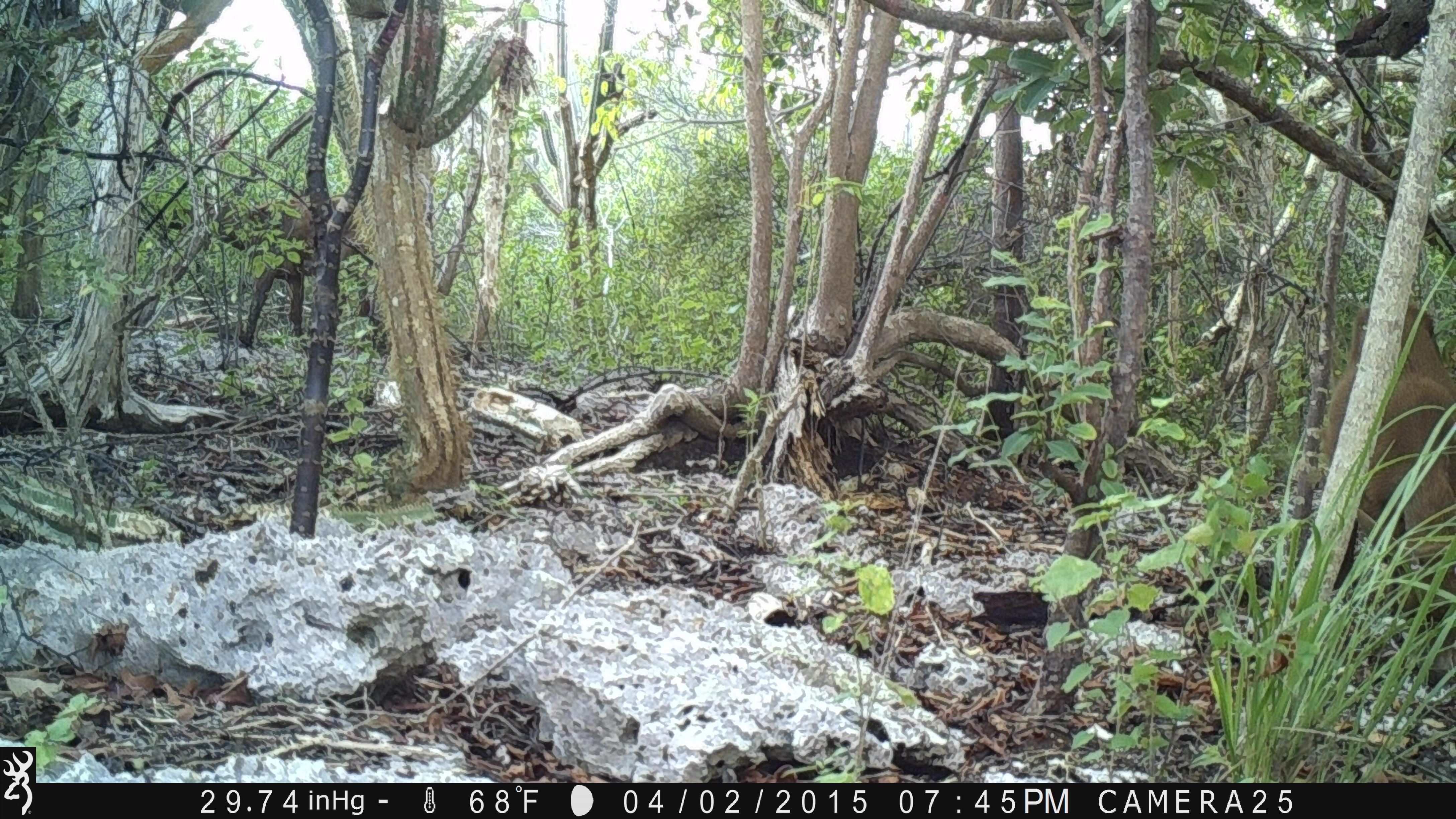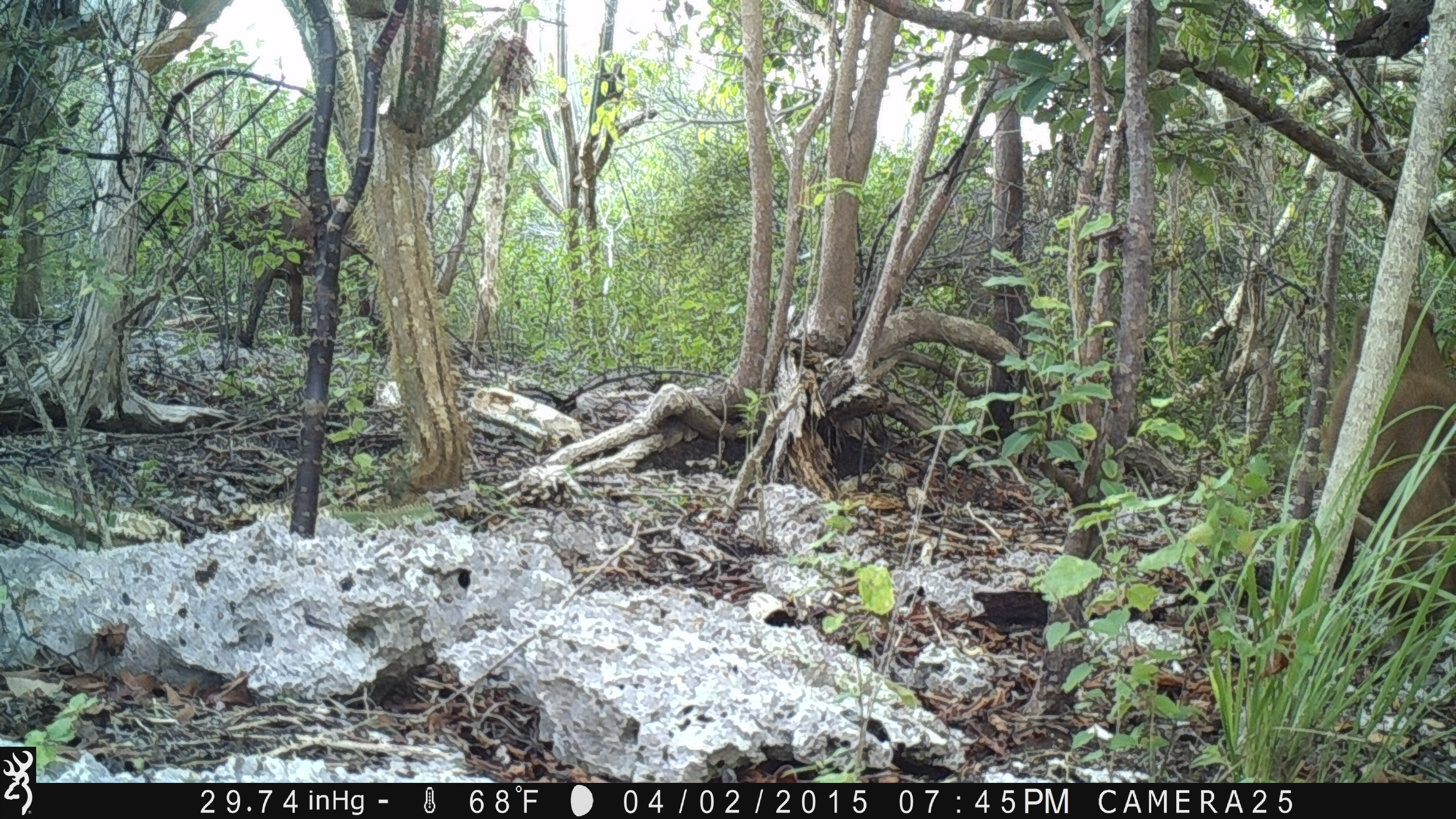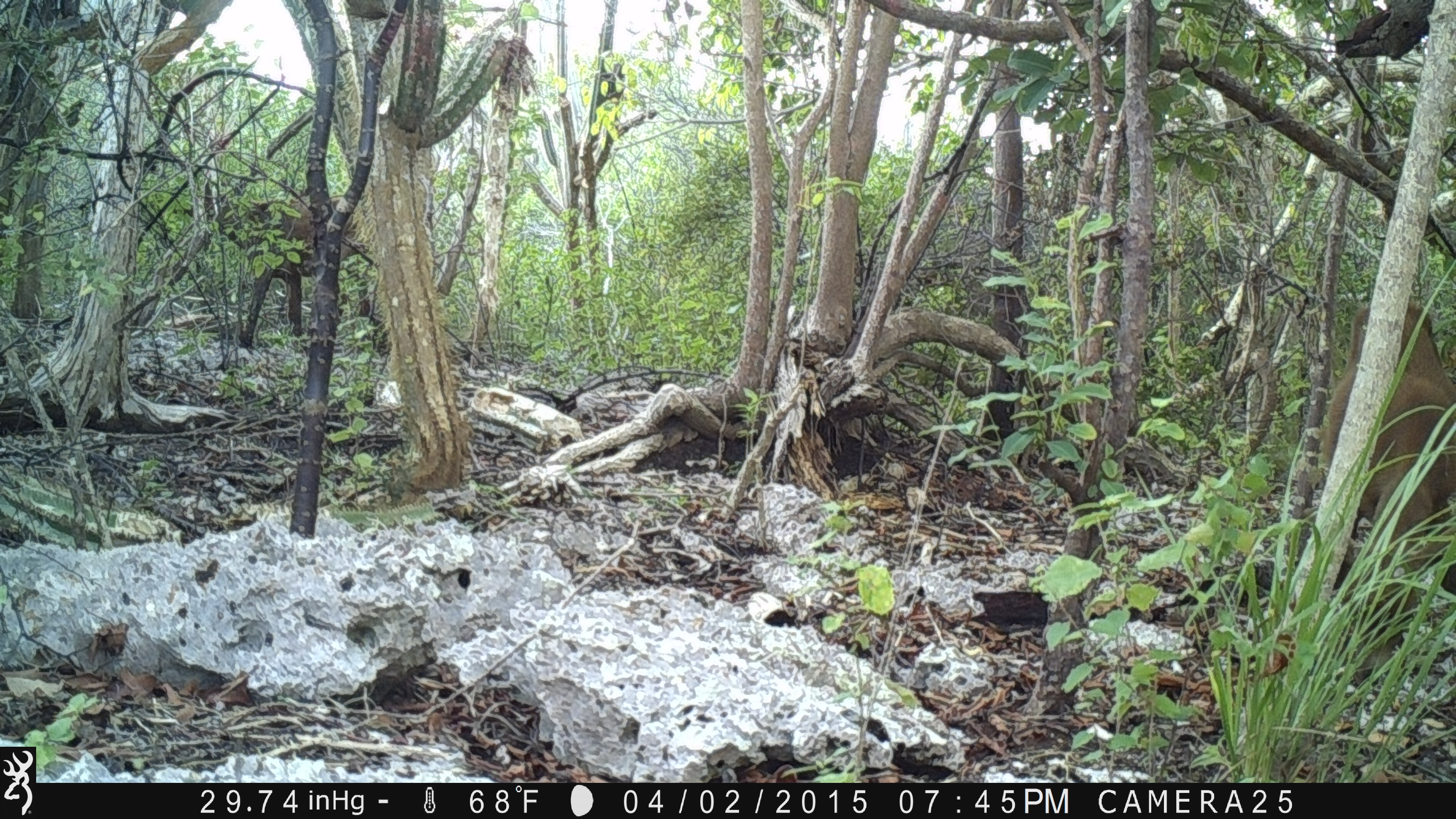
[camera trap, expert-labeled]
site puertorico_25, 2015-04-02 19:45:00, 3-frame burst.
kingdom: Animalia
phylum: Chordata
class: Mammalia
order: Artiodactyla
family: Bovidae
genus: Capra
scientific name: Capra hircus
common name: goat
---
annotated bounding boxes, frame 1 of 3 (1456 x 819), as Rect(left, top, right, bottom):
goat: Rect(1320, 295, 1456, 677); Rect(156, 189, 391, 354)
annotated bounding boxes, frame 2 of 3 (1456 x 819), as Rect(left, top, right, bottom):
goat: Rect(1321, 291, 1456, 646); Rect(194, 179, 394, 361)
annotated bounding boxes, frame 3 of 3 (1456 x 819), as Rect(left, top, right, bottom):
goat: Rect(1315, 293, 1455, 649); Rect(205, 191, 364, 335)